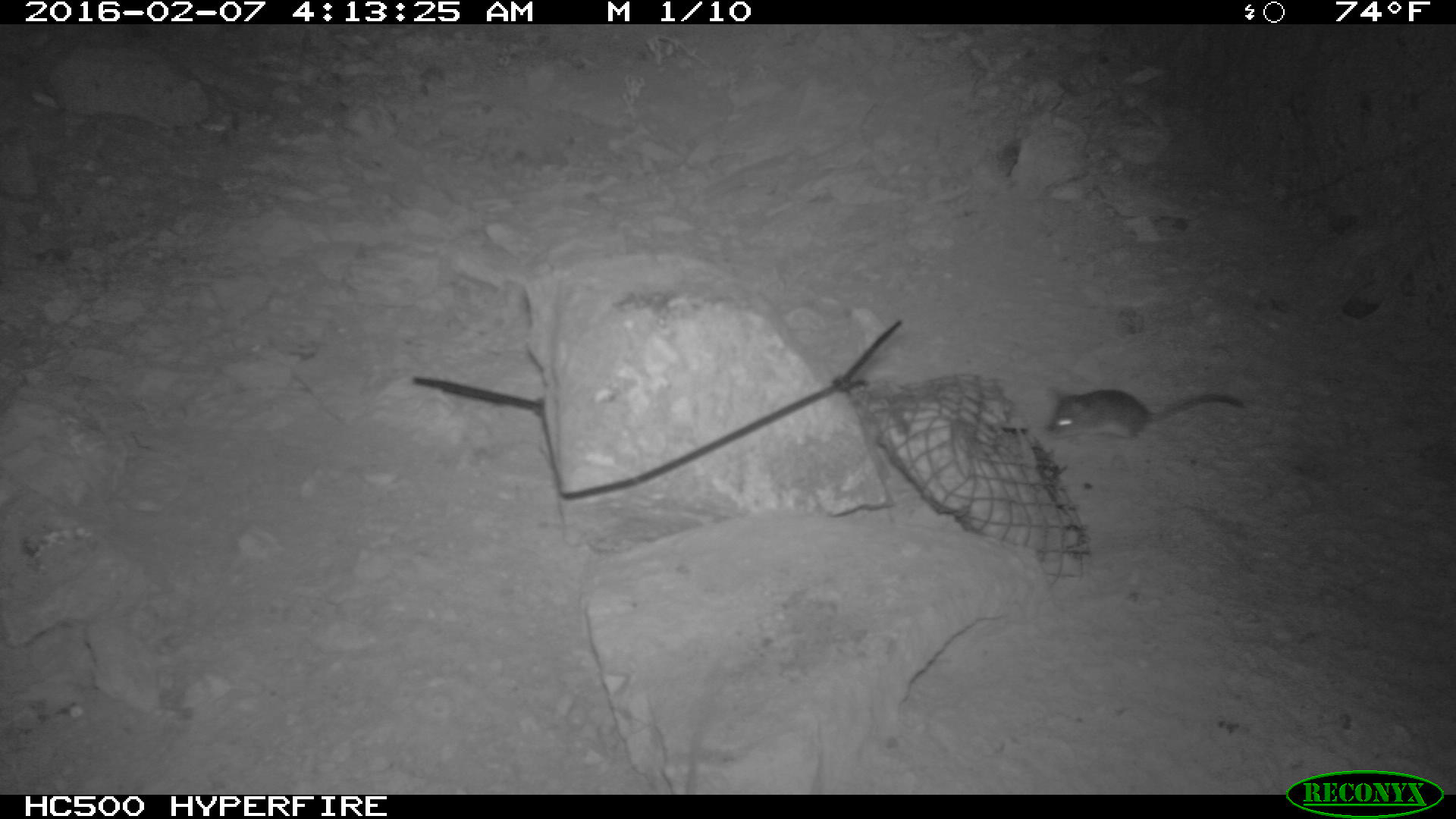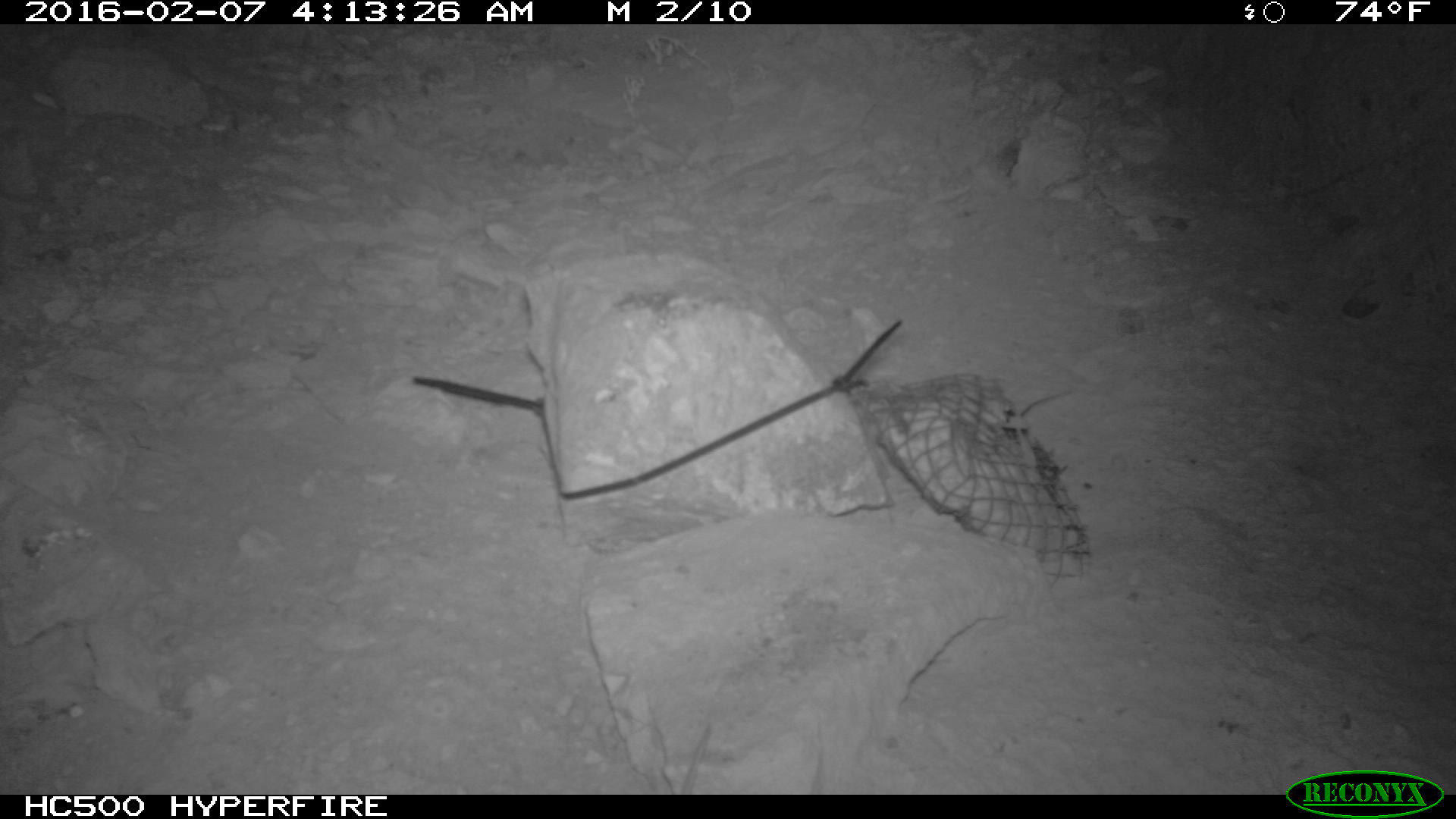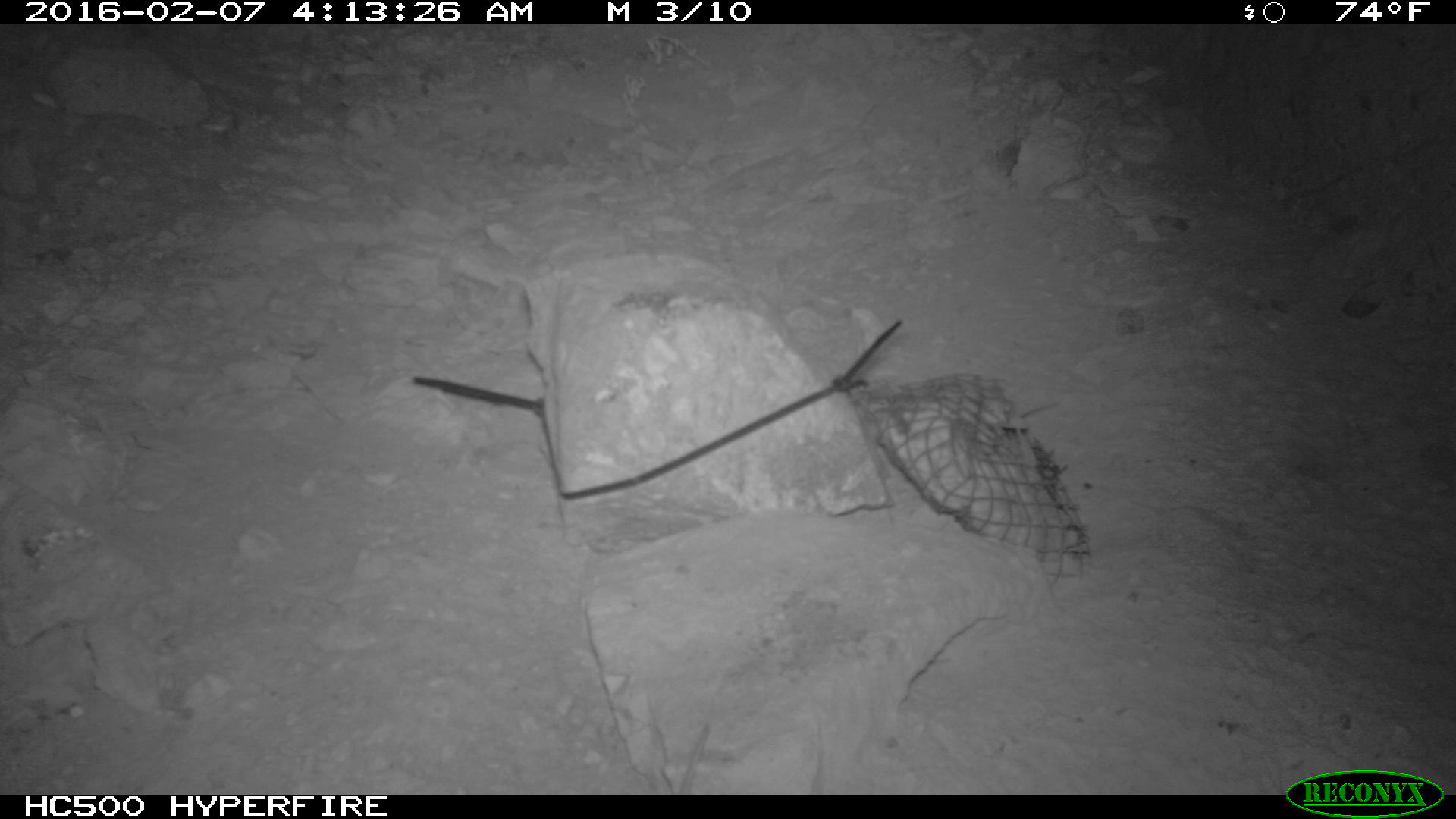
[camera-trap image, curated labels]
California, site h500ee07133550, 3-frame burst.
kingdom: Animalia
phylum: Chordata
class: Mammalia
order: Rodentia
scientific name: Rodentia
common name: rodent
Rodent (Rodentia).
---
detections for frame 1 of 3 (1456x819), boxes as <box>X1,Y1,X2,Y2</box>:
rodent: <box>1043,385,1244,438</box>